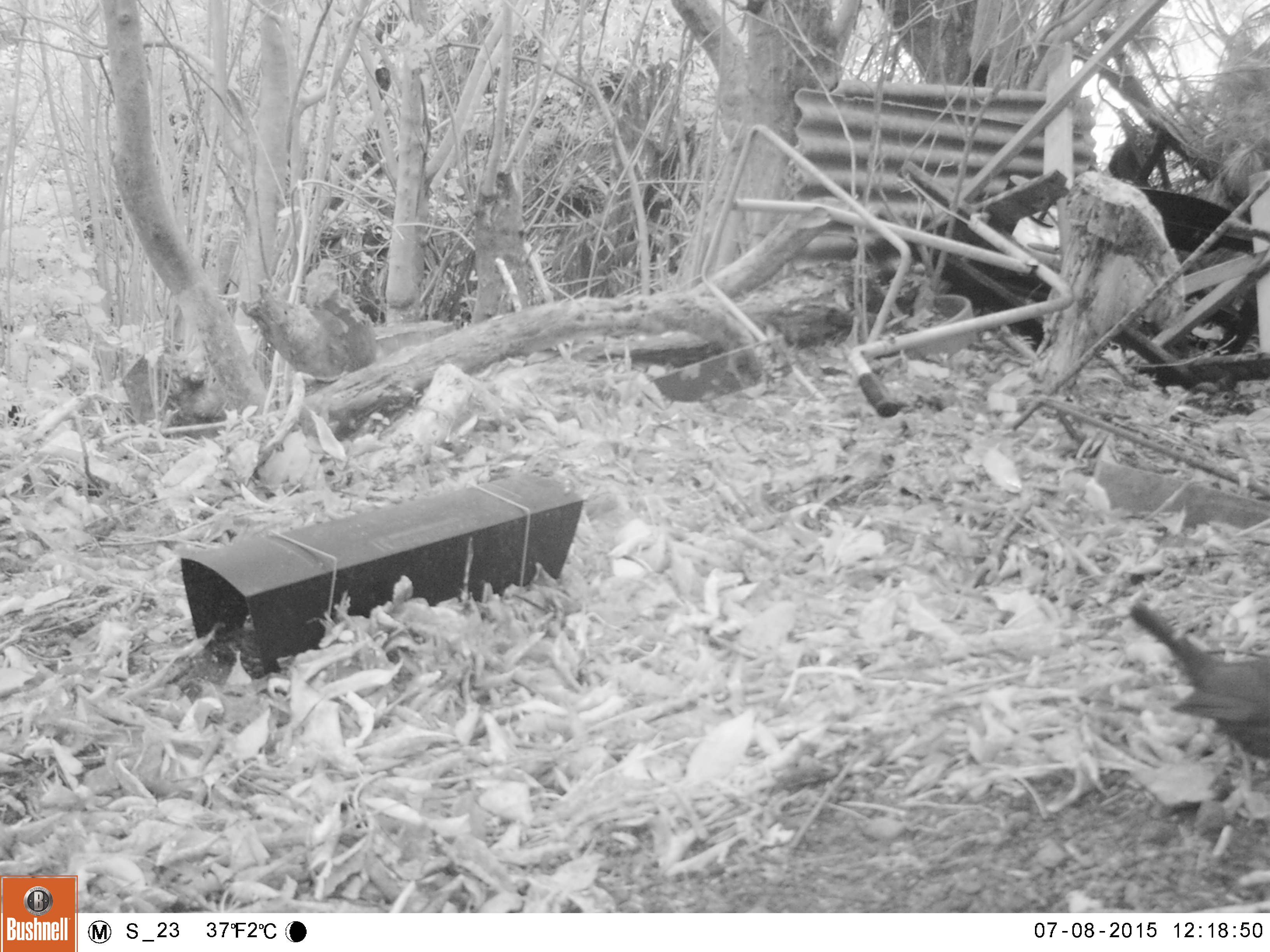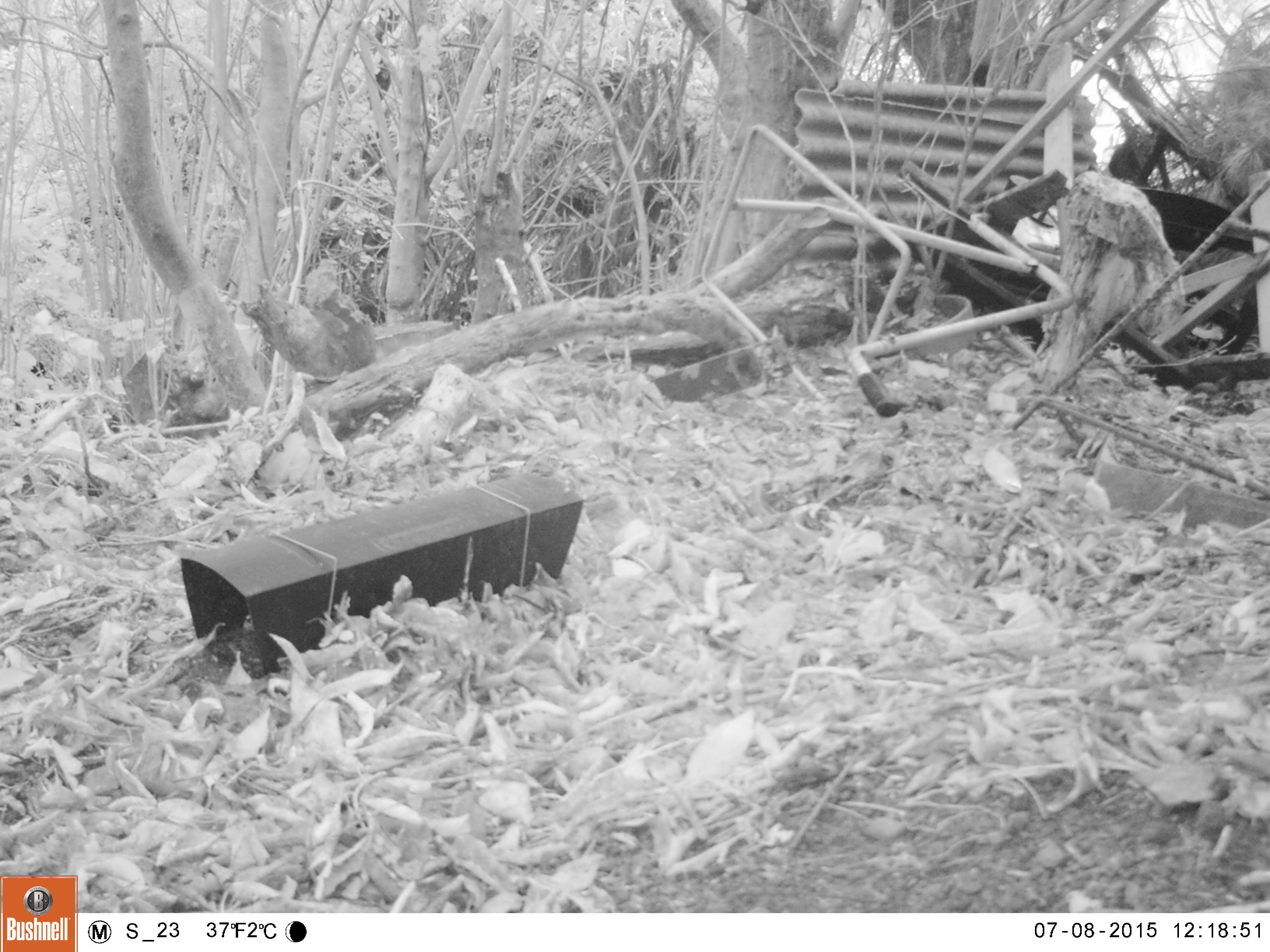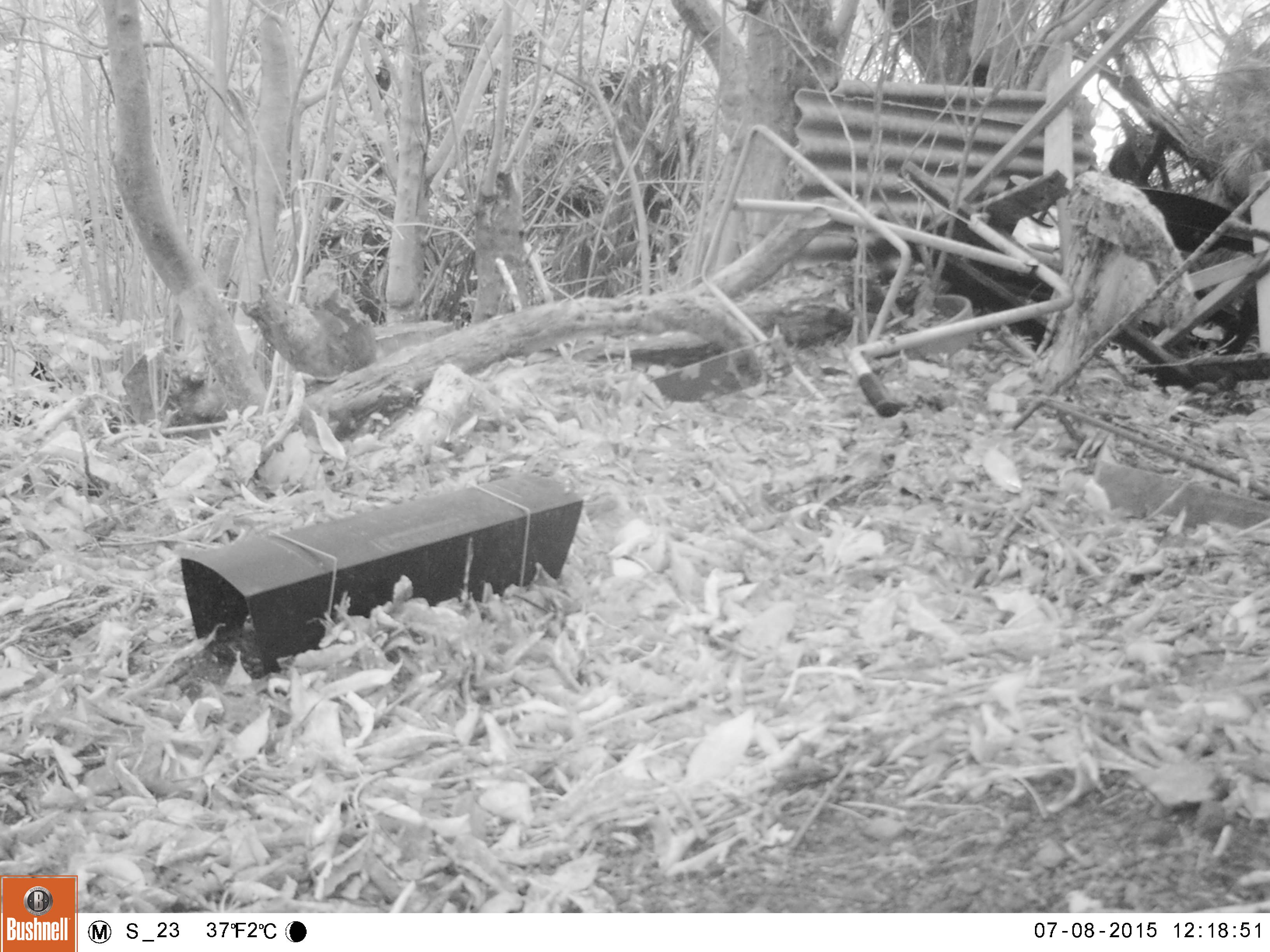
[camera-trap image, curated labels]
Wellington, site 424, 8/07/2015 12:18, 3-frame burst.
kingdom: Animalia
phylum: Chordata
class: Aves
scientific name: Aves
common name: bird